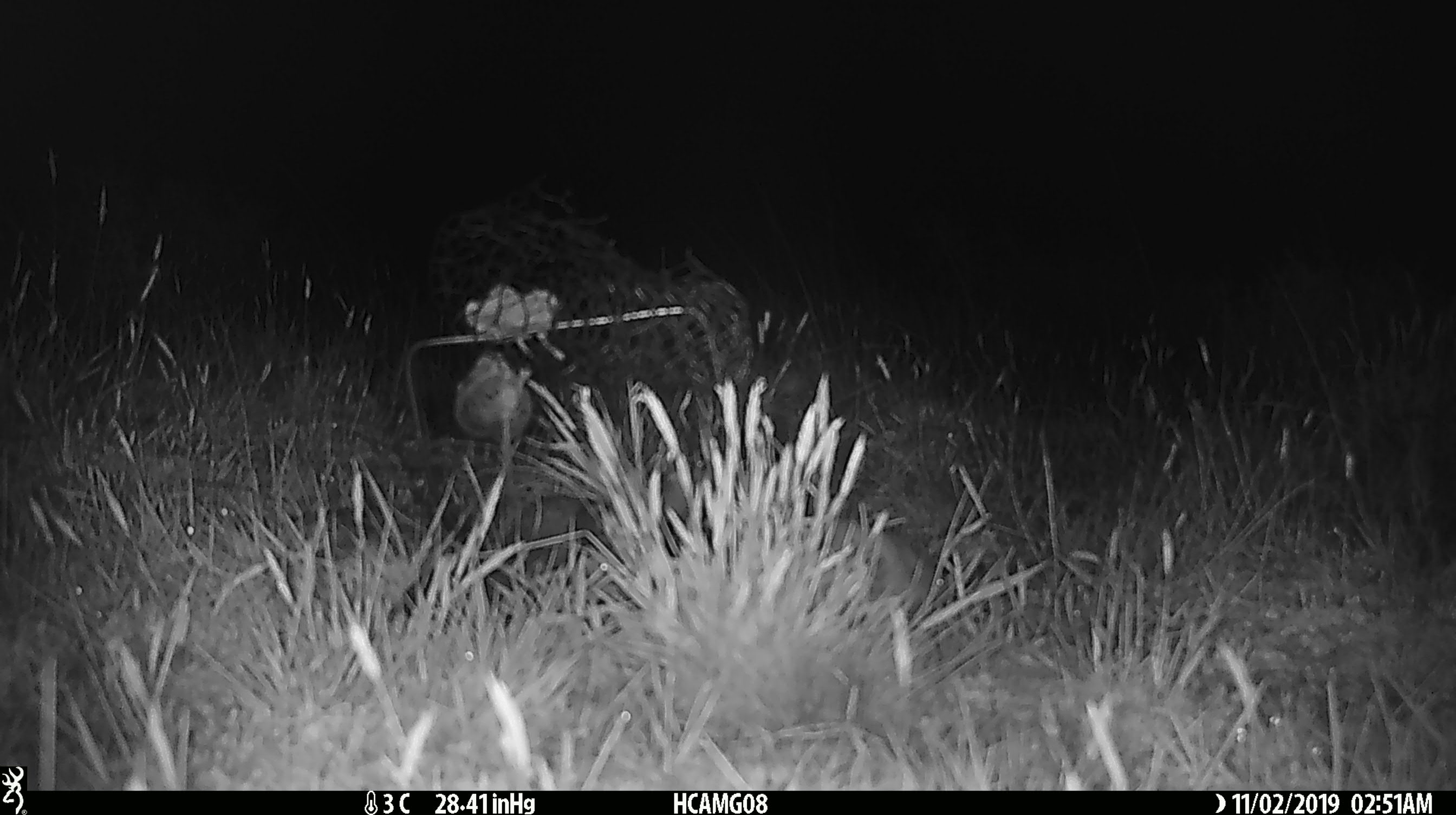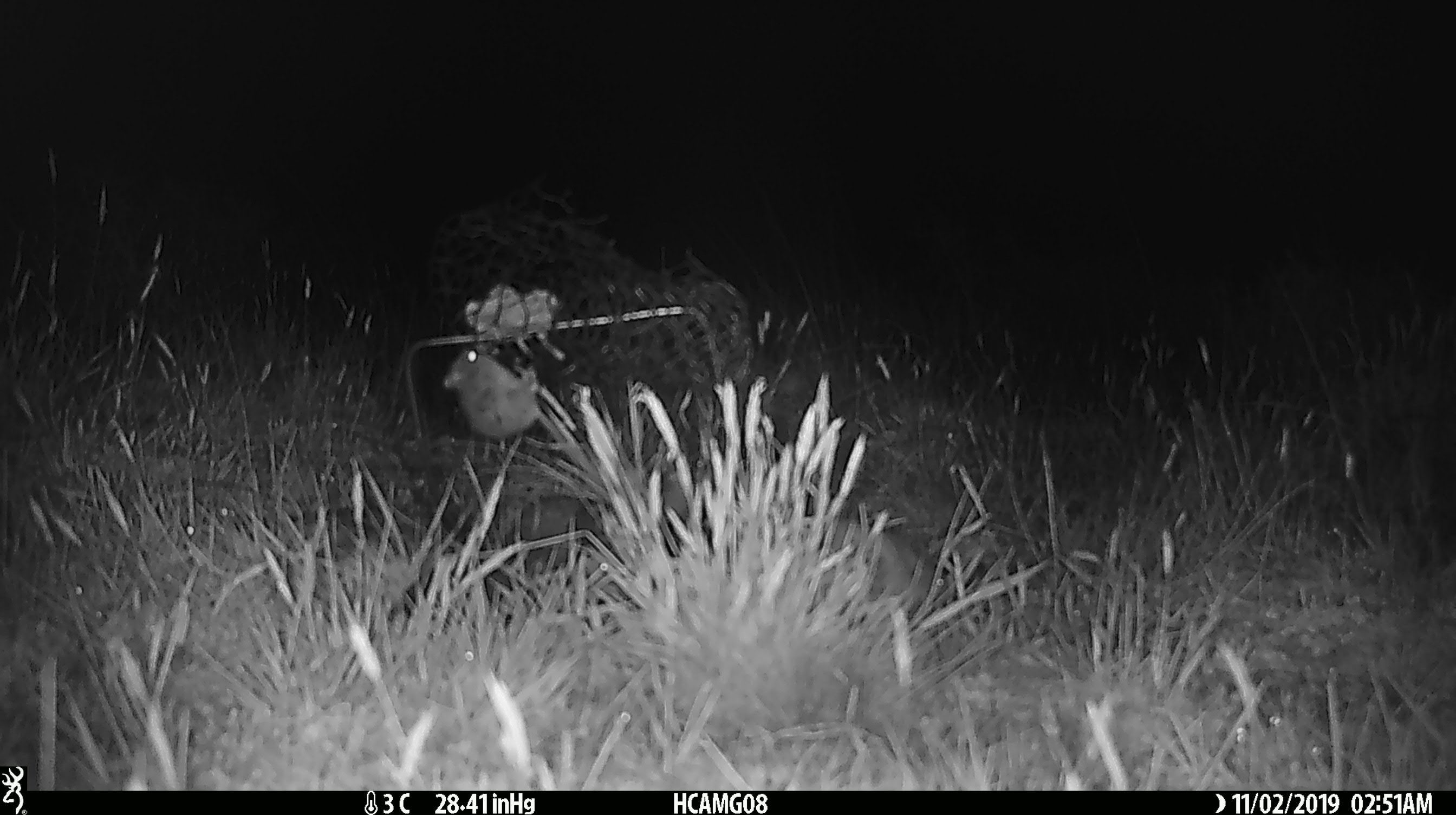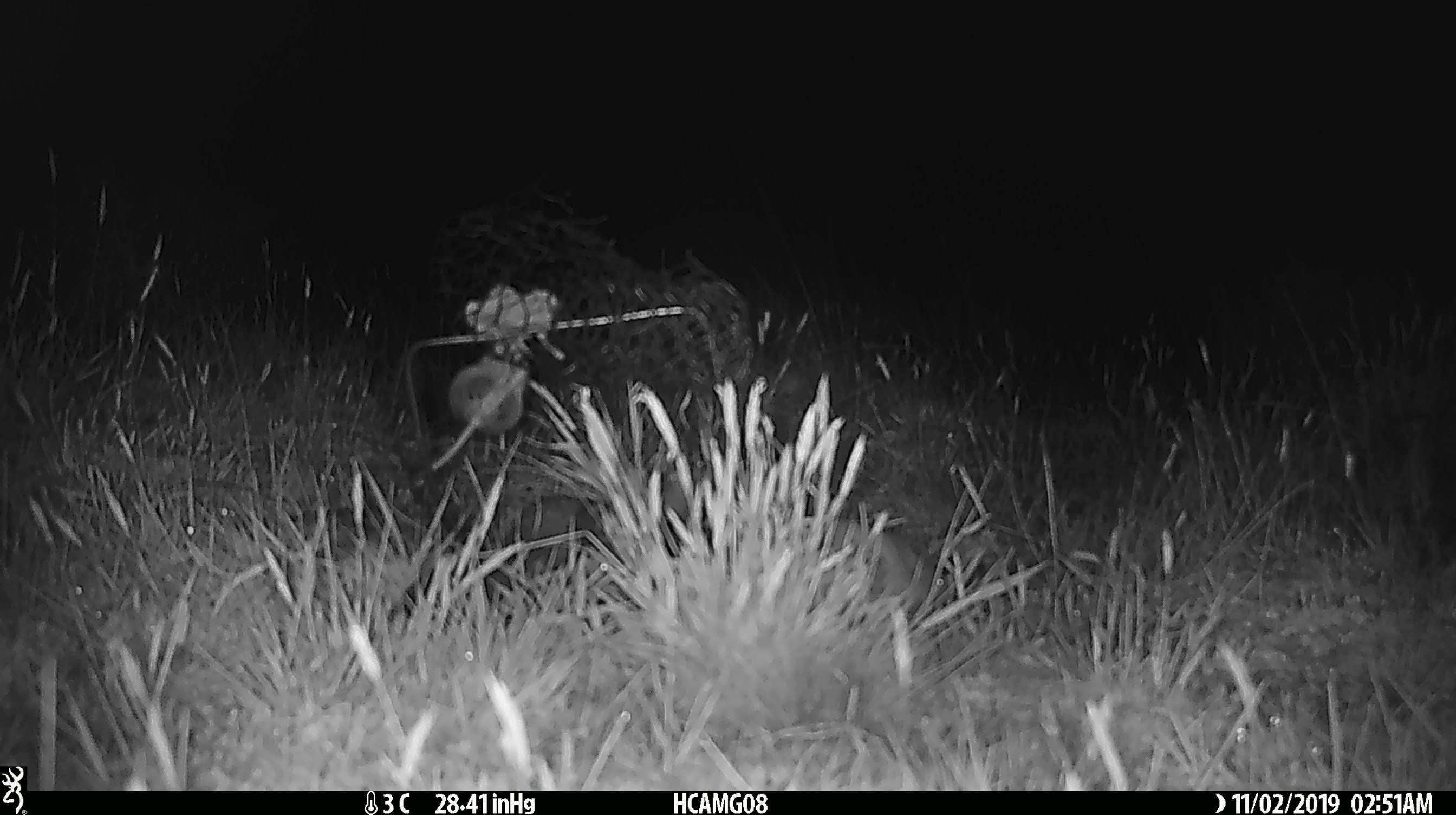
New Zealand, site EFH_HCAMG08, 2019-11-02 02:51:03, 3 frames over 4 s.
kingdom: Animalia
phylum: Chordata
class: Mammalia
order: Rodentia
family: Muridae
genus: Mus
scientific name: Mus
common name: mouse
Mouse (Mus).